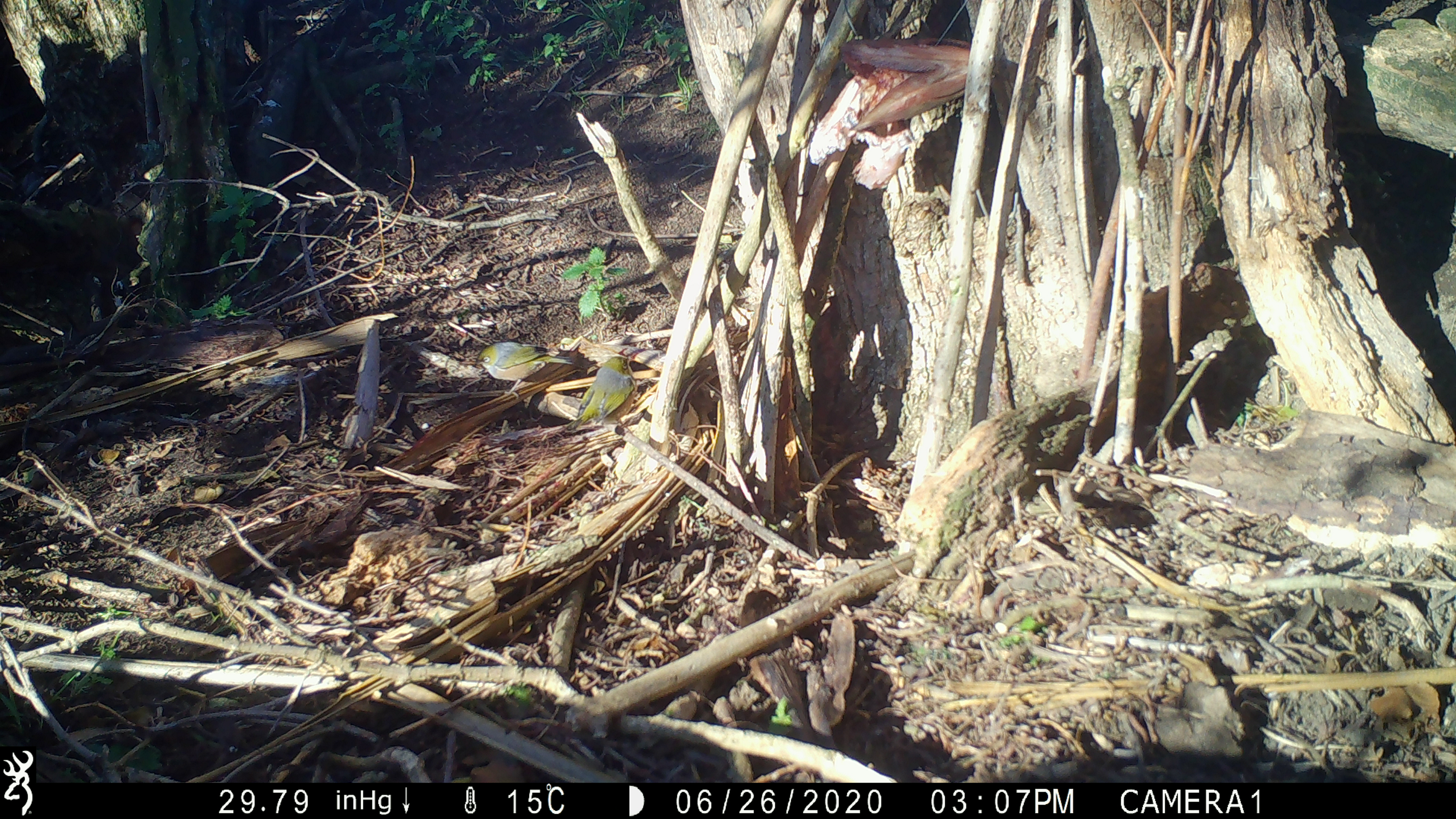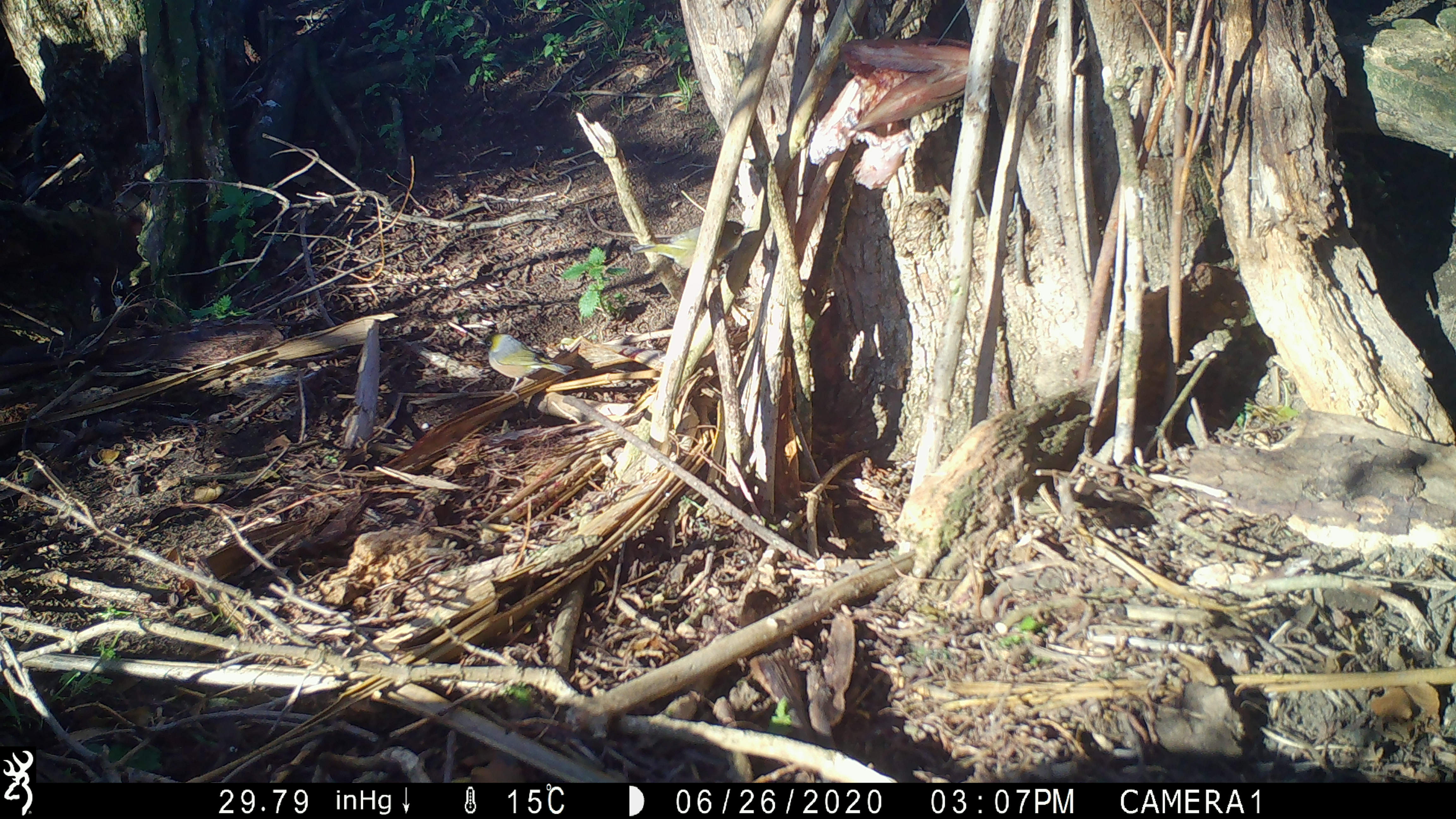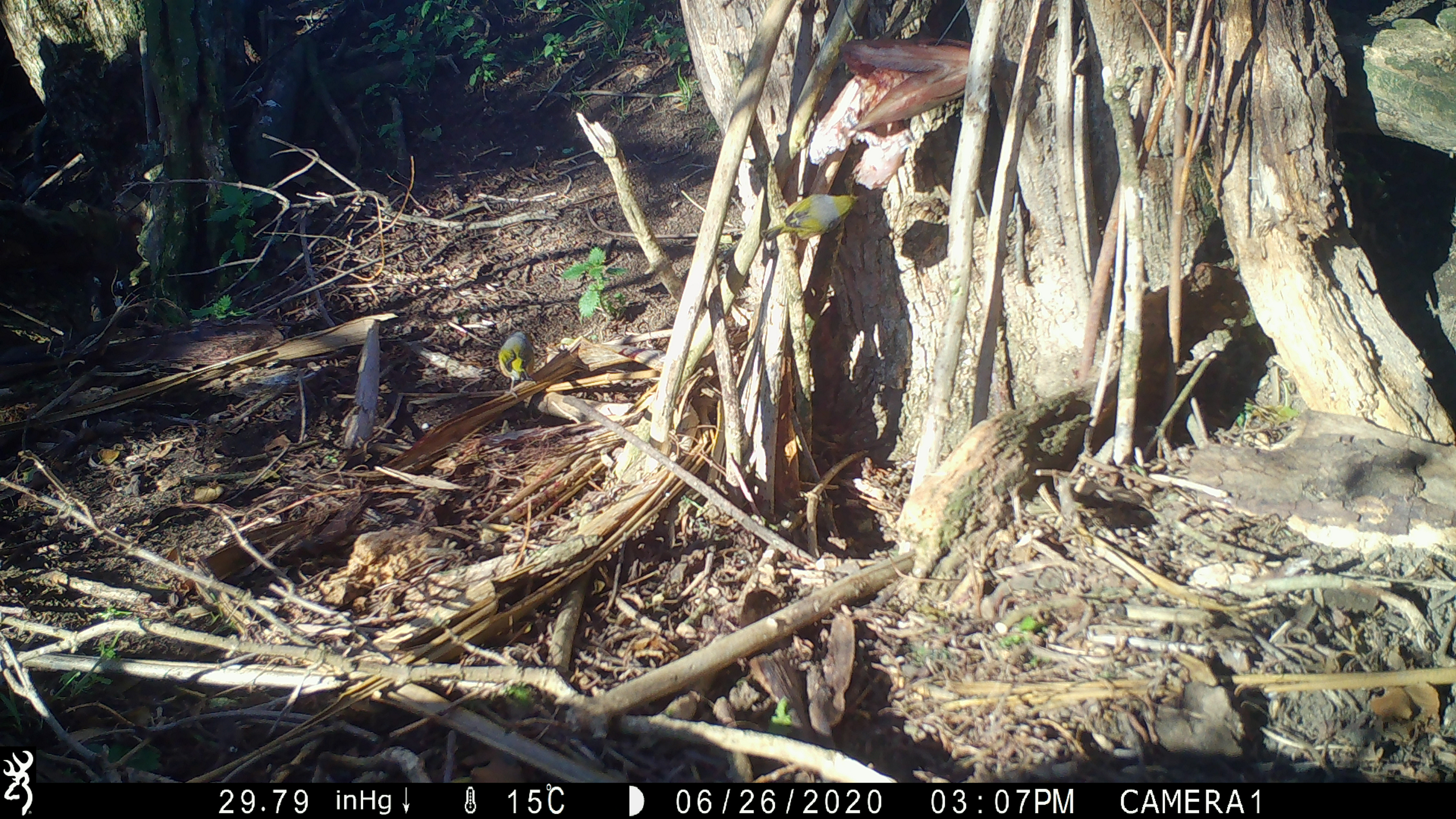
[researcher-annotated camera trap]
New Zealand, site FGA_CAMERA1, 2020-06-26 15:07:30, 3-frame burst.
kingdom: Animalia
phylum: Chordata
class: Aves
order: Passeriformes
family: Zosteropidae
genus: Zosterops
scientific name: Zosterops lateralis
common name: silvereye